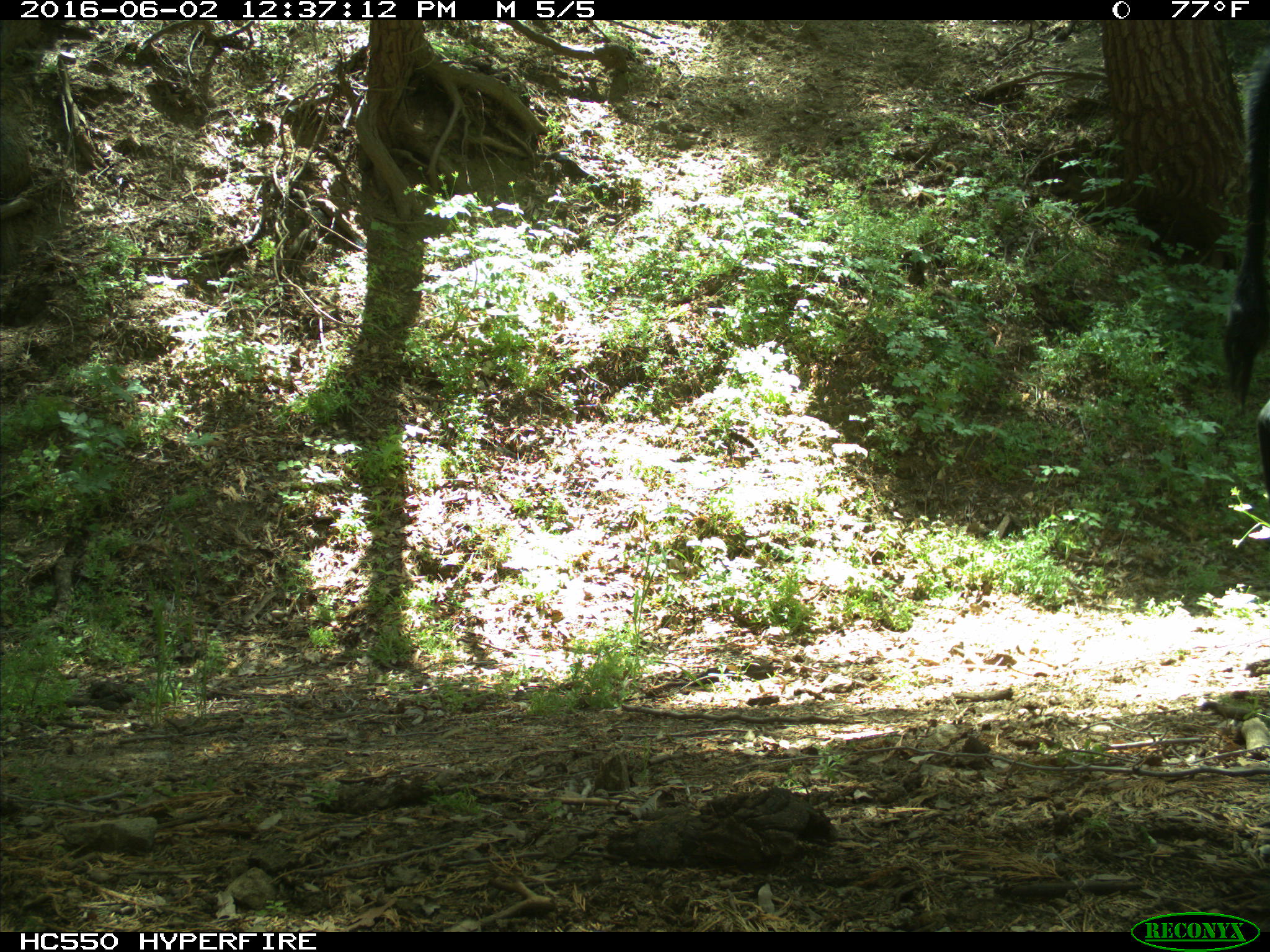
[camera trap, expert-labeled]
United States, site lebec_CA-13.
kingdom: Animalia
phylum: Chordata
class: Mammalia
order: Artiodactyla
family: Bovidae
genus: Bos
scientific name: Bos taurus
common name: domestic cow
Bos taurus (domestic cow).